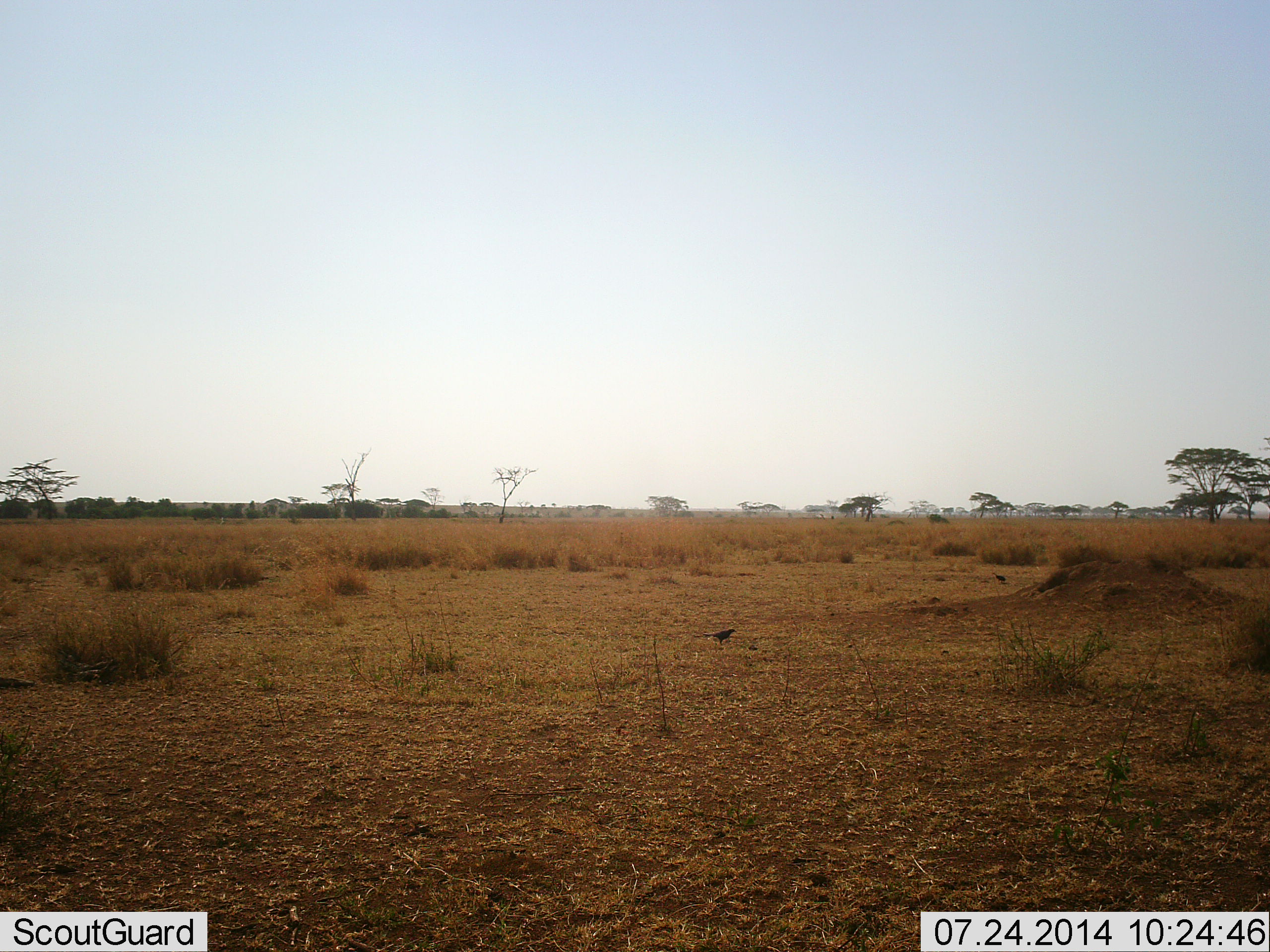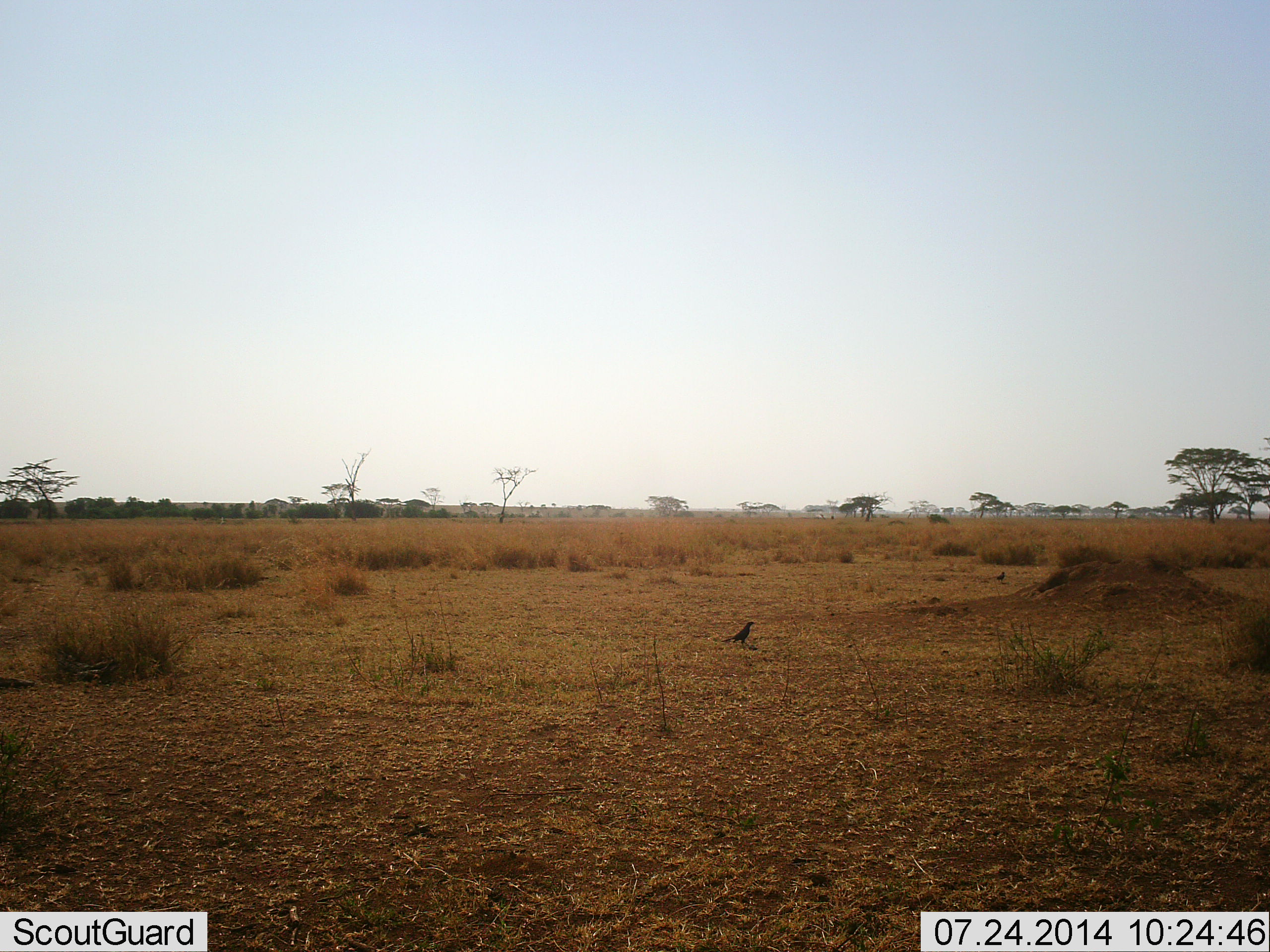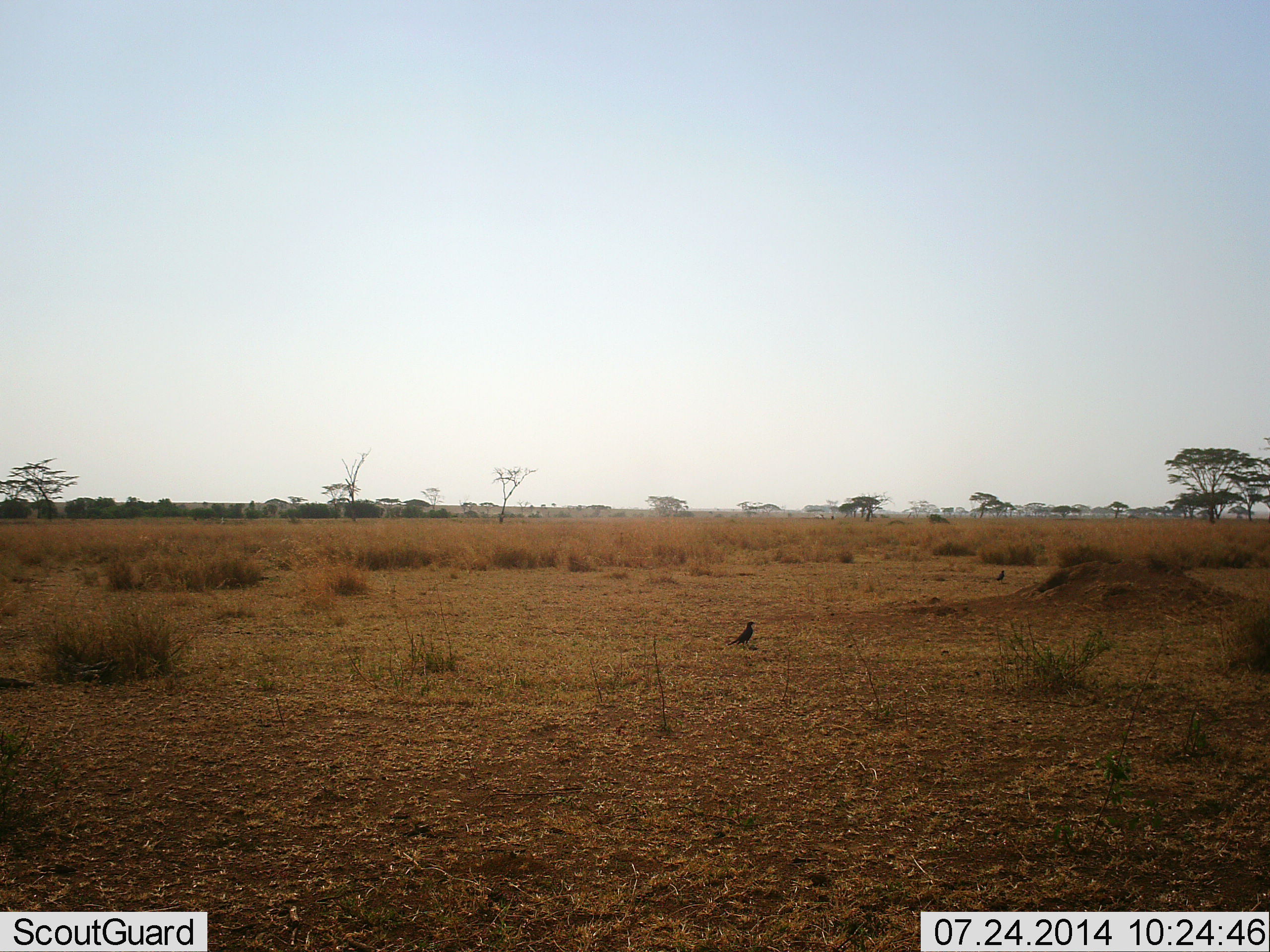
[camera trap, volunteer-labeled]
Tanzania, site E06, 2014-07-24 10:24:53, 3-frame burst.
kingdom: Animalia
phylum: Chordata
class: Aves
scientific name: Aves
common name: bird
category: otherbird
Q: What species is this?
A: Otherbird (bird) (Aves).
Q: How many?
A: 2.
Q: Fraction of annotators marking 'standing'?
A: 60%.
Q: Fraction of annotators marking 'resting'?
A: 0%.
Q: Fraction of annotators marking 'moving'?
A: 50%.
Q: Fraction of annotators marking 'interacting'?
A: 0%.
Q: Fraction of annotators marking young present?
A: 0%.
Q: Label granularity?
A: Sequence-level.